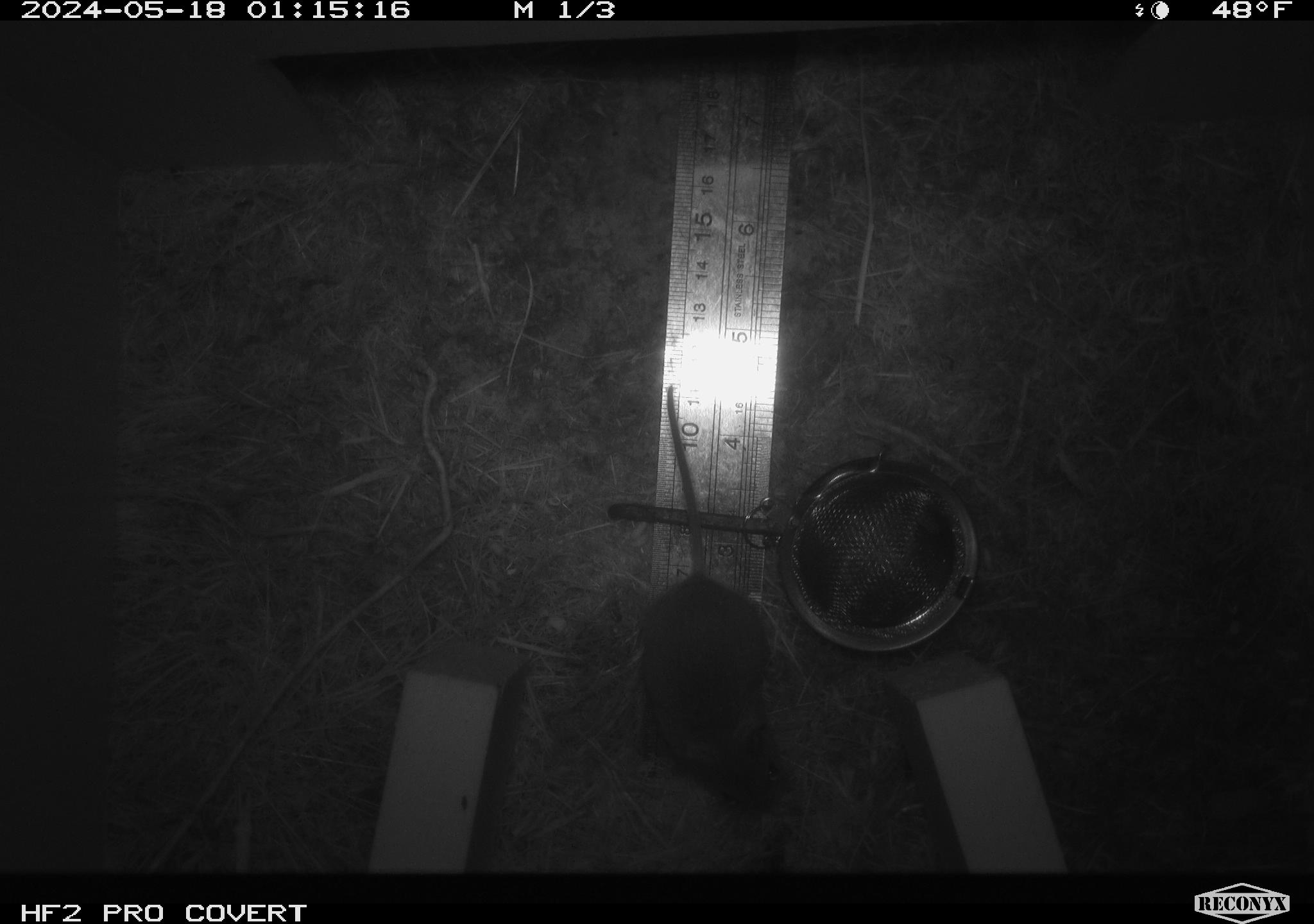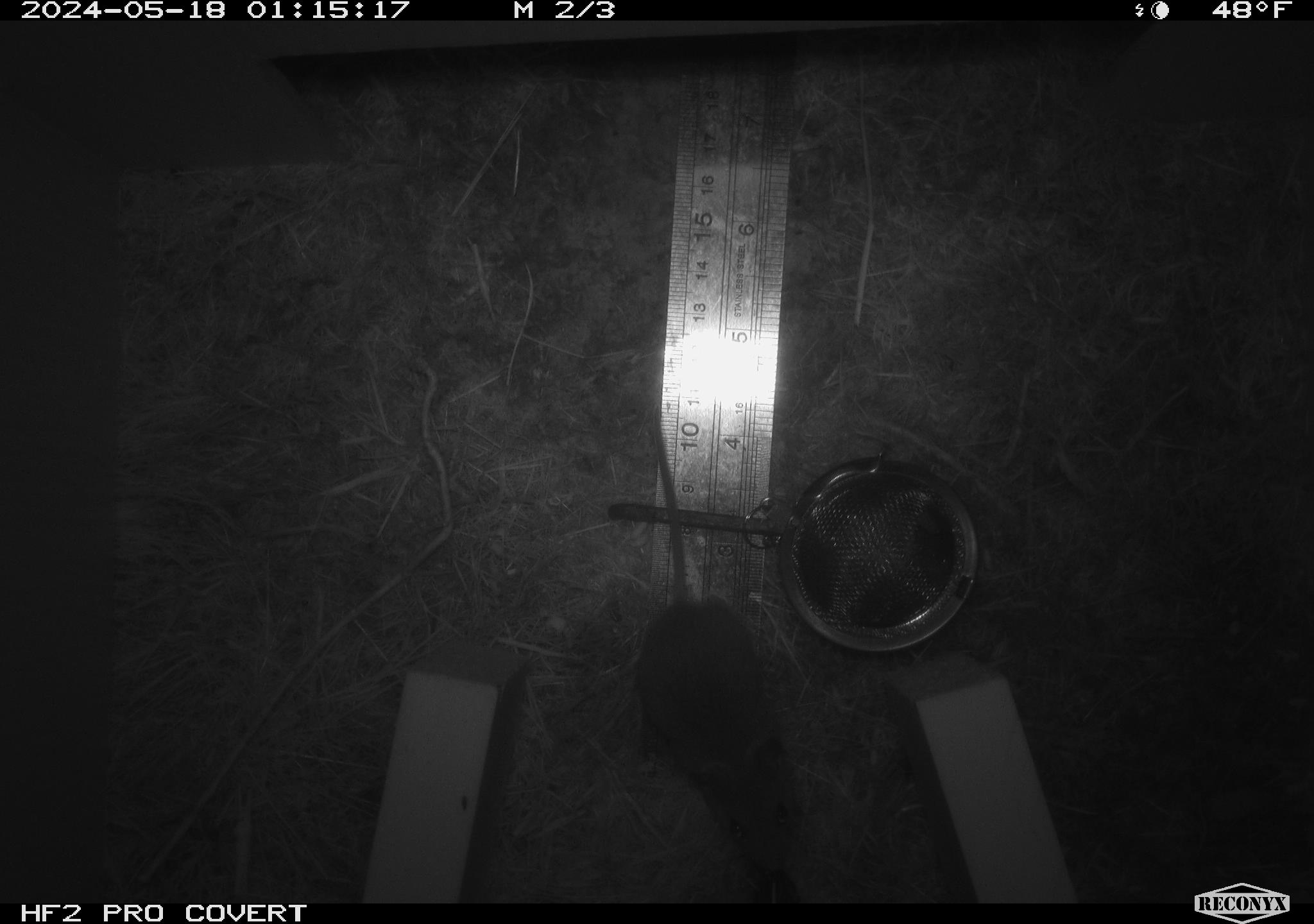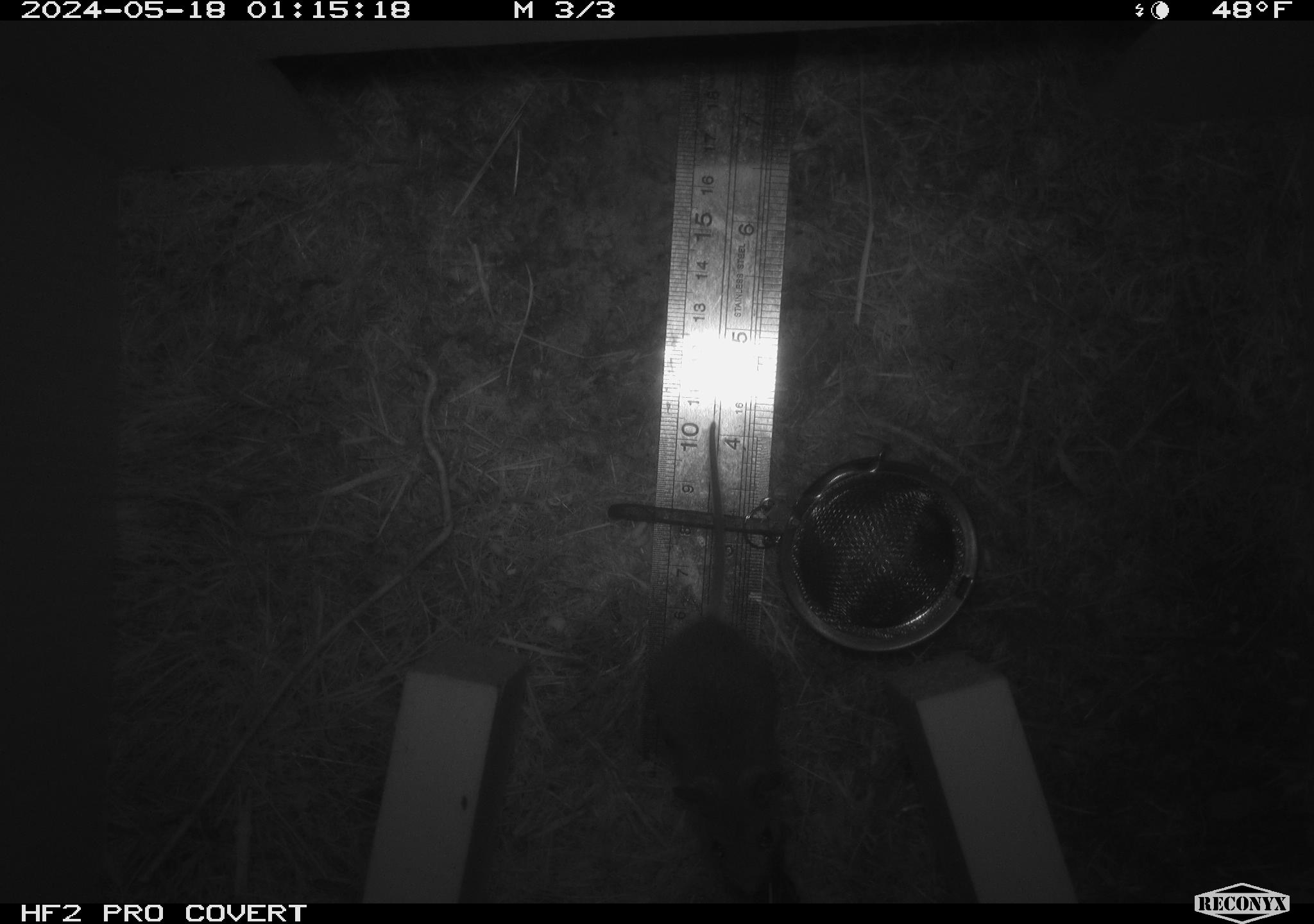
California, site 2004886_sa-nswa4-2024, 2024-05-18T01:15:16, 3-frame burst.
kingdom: Animalia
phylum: Chordata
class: Mammalia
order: Rodentia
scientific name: Rodentia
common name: rodent